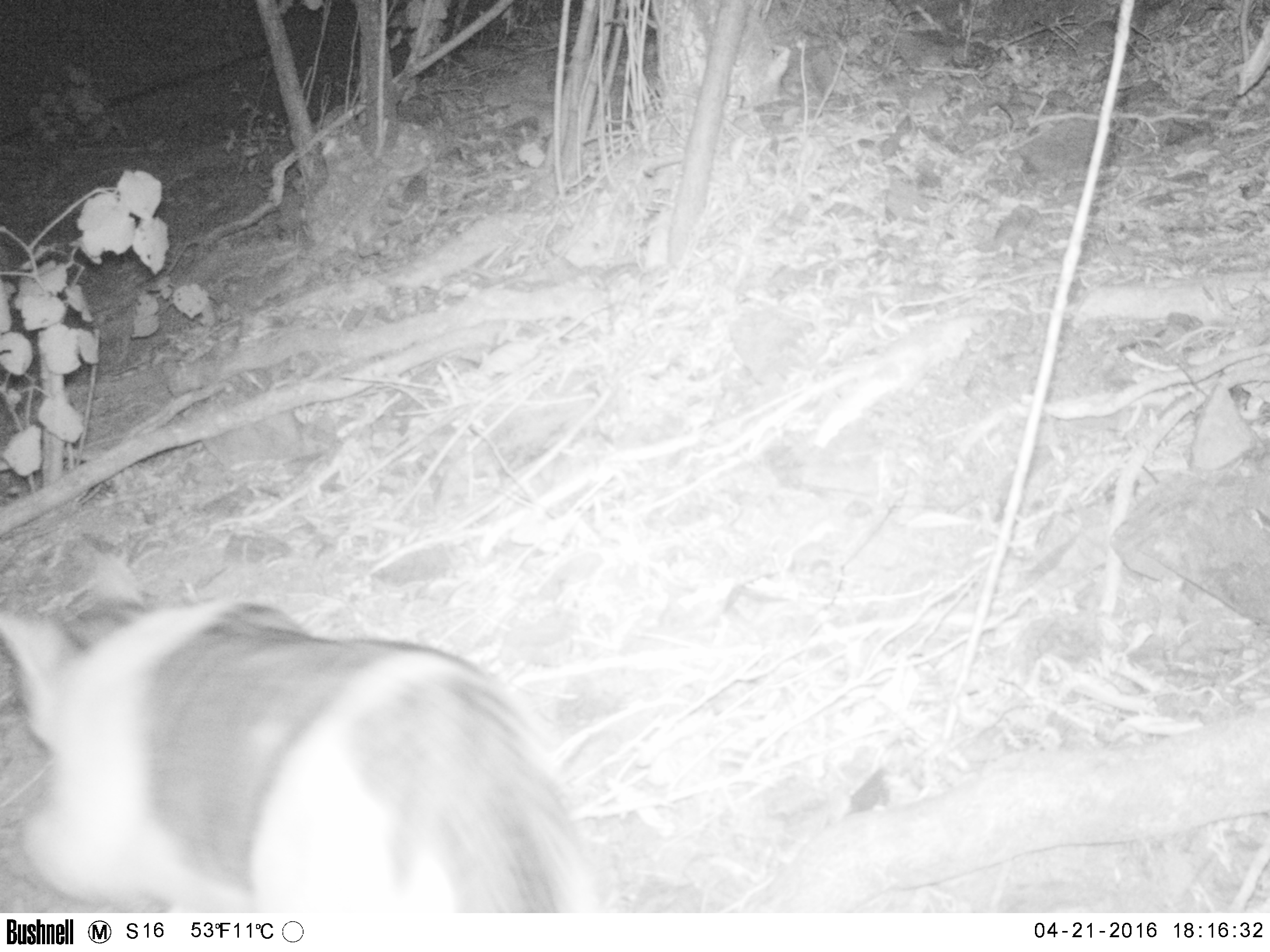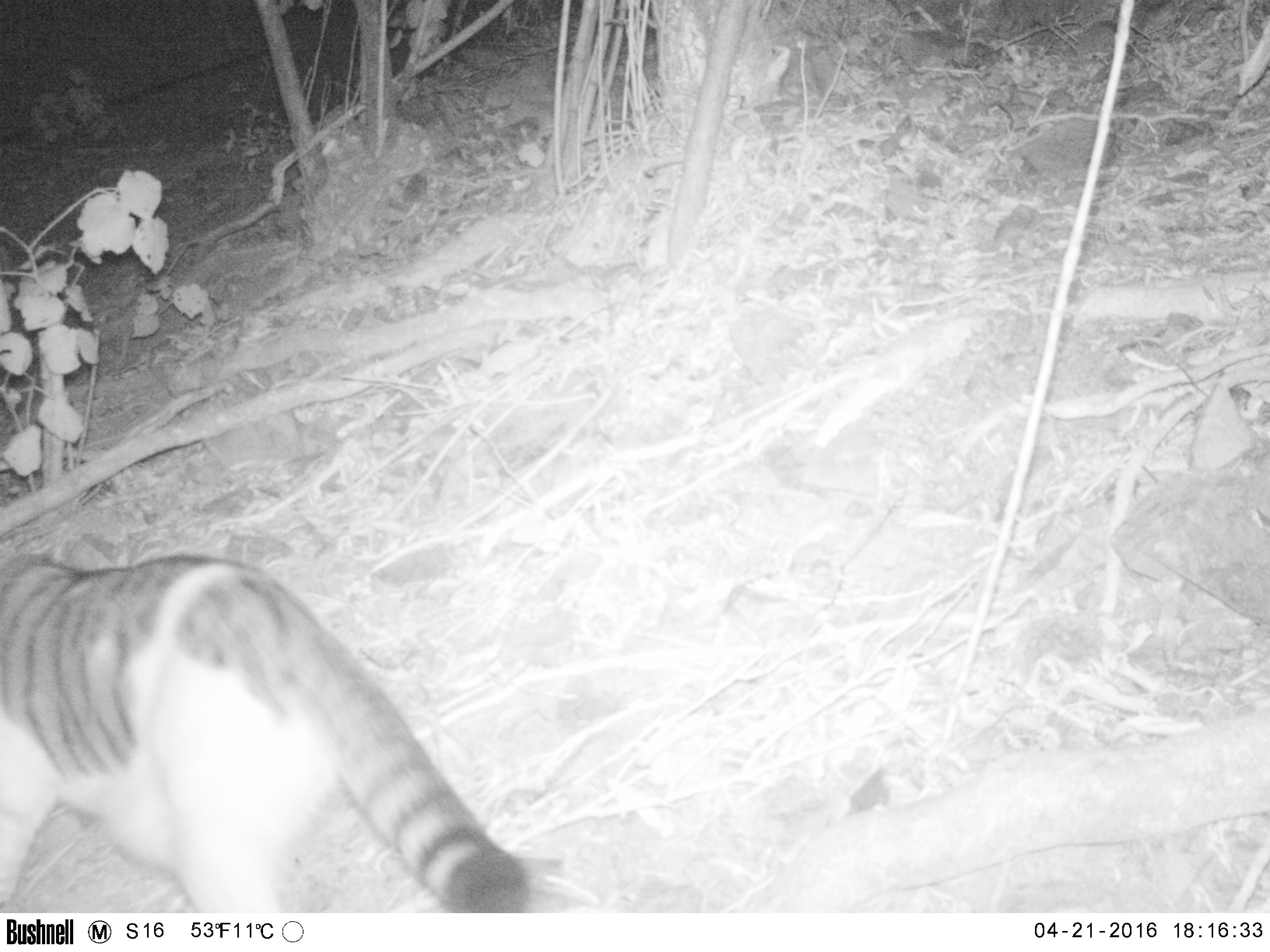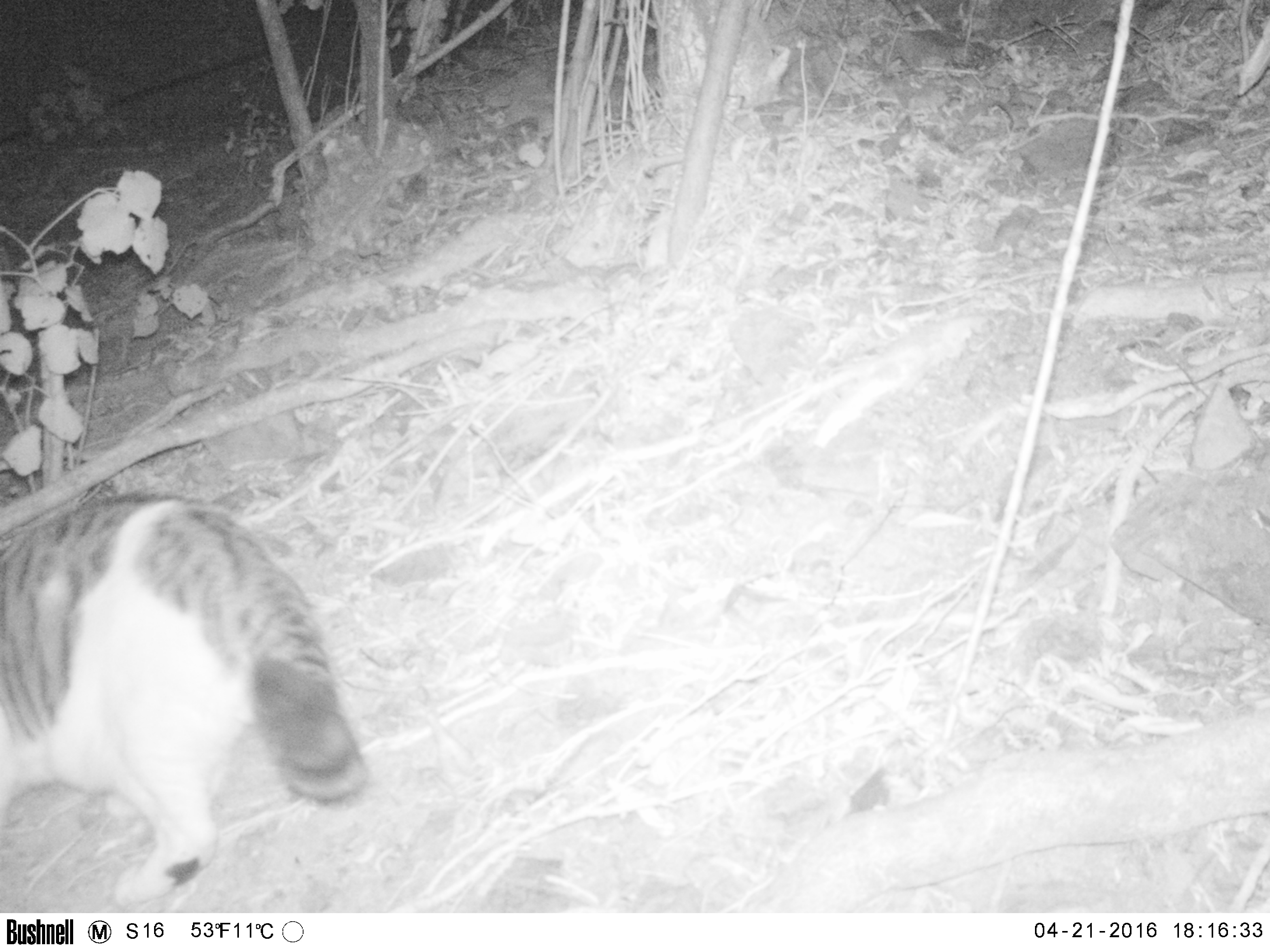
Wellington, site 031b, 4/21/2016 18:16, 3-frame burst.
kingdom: Animalia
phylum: Chordata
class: Mammalia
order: Carnivora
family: Felidae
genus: Felis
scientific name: Felis catus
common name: cat